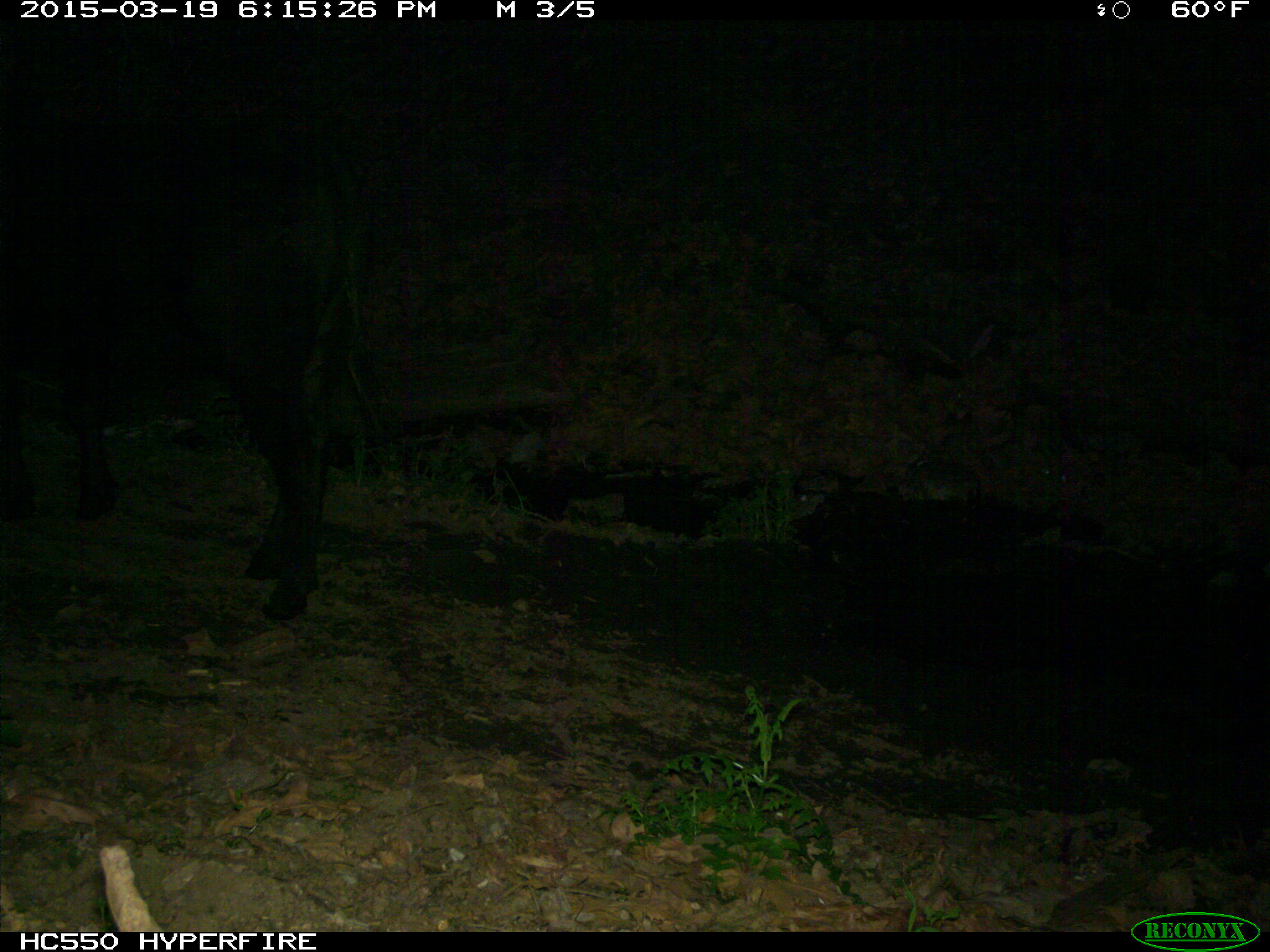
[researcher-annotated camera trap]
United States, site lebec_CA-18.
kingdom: Animalia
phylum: Chordata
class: Mammalia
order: Artiodactyla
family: Bovidae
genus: Bos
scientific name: Bos taurus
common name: domestic cow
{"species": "Bos taurus (domestic cow)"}